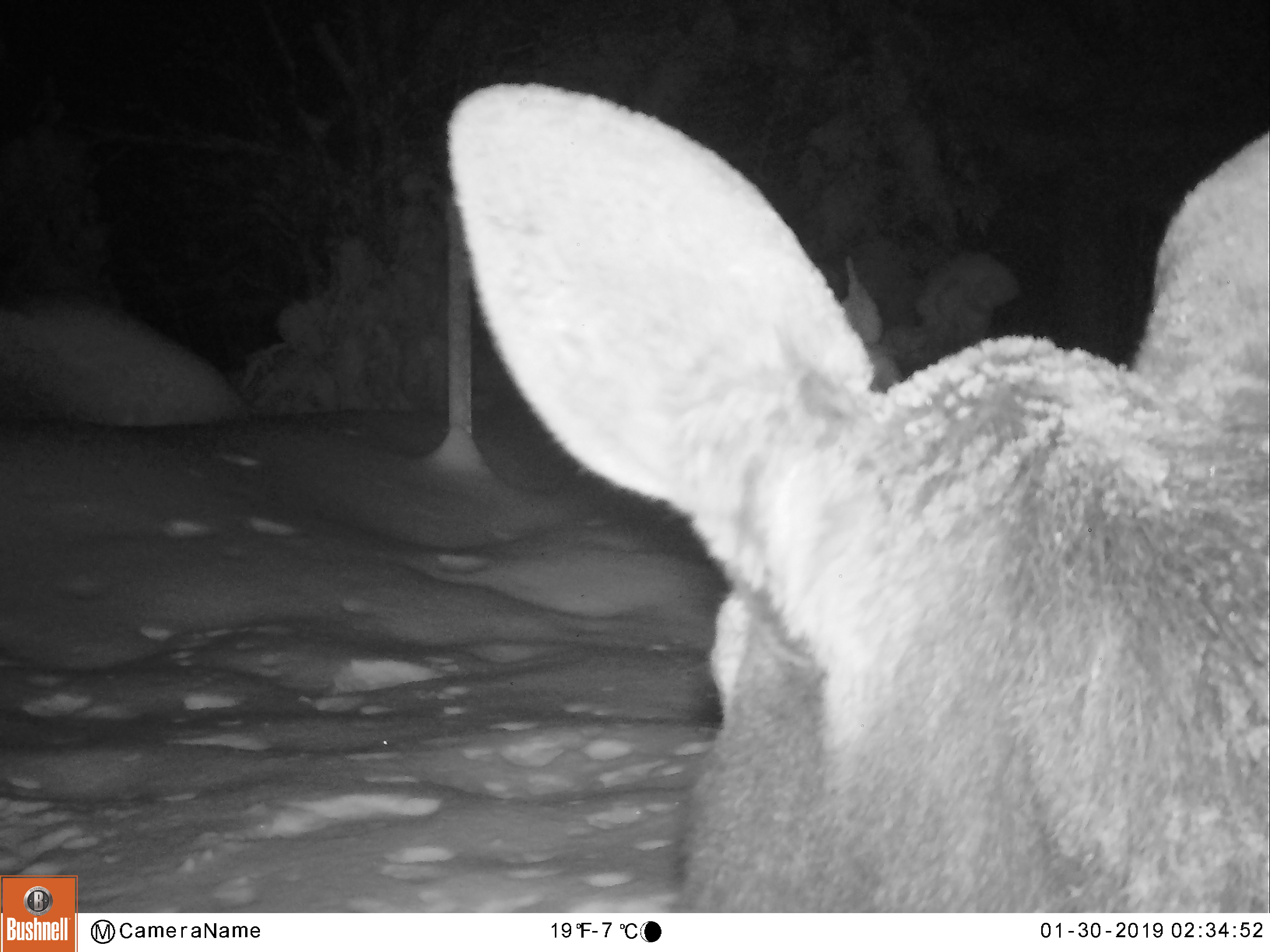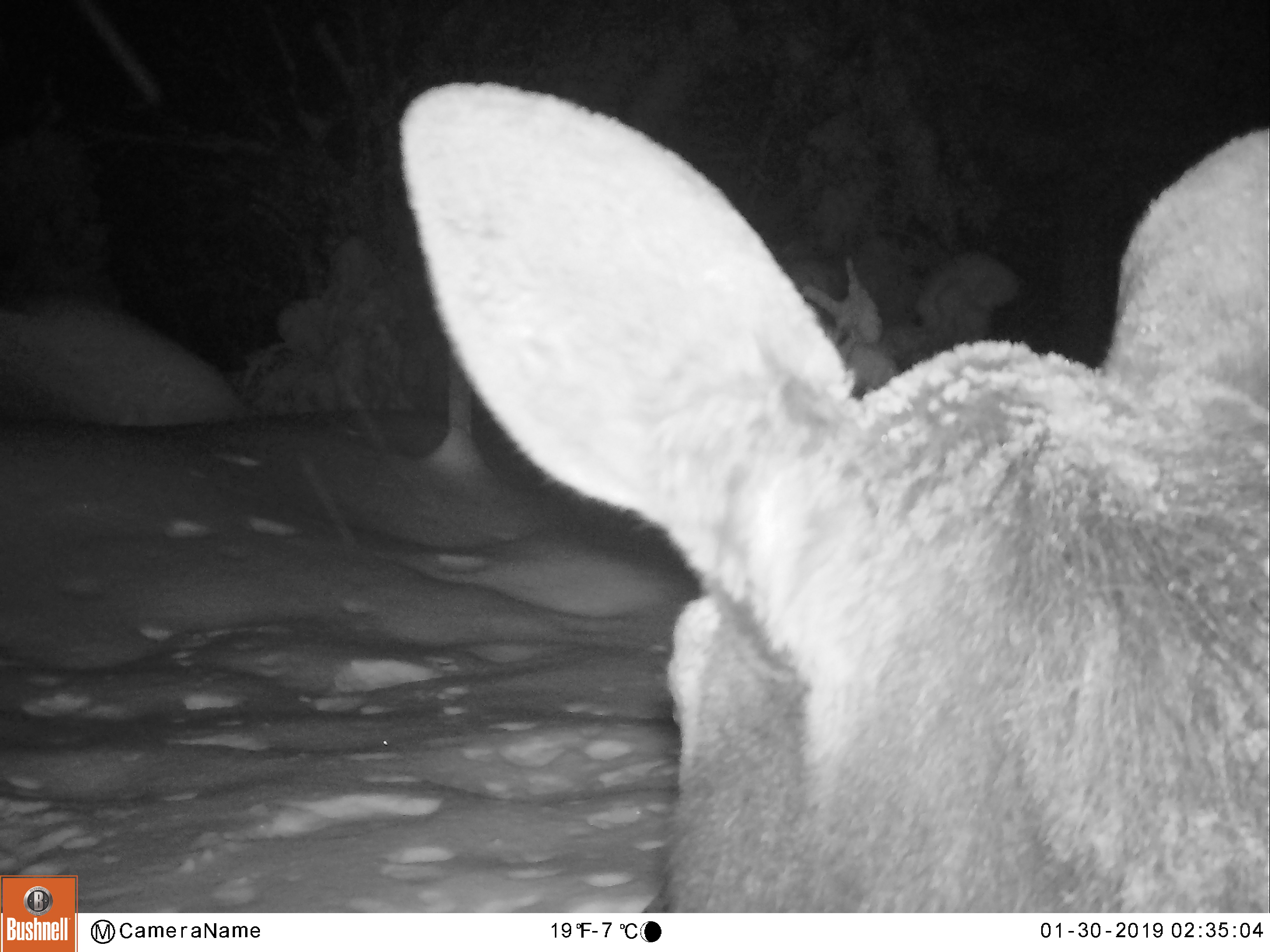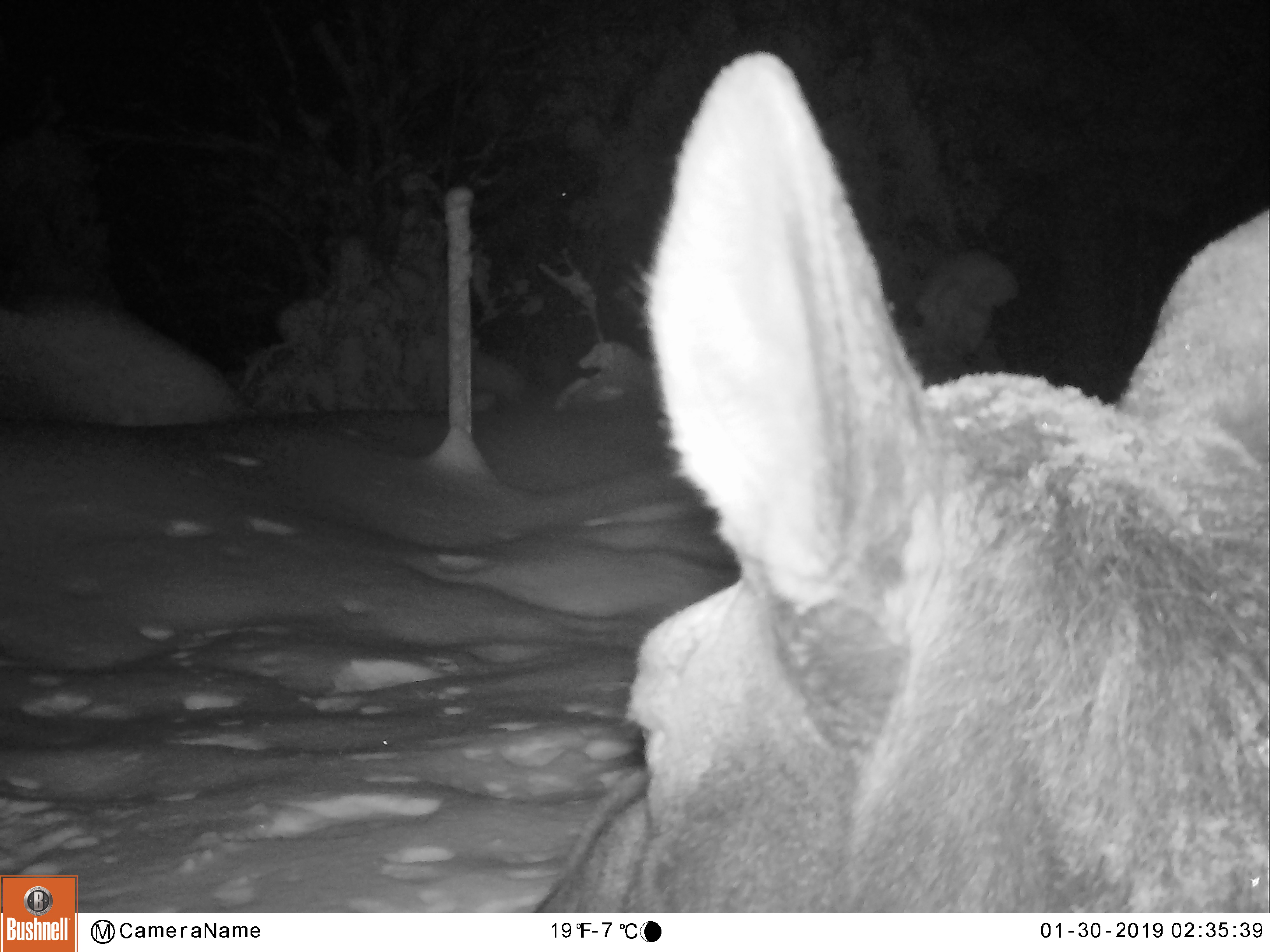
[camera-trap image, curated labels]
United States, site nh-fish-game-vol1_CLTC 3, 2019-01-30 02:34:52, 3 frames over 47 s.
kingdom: Animalia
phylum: Chordata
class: Mammalia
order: Artiodactyla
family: Cervidae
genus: Alces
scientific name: Alces alces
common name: moose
Moose (Alces alces).